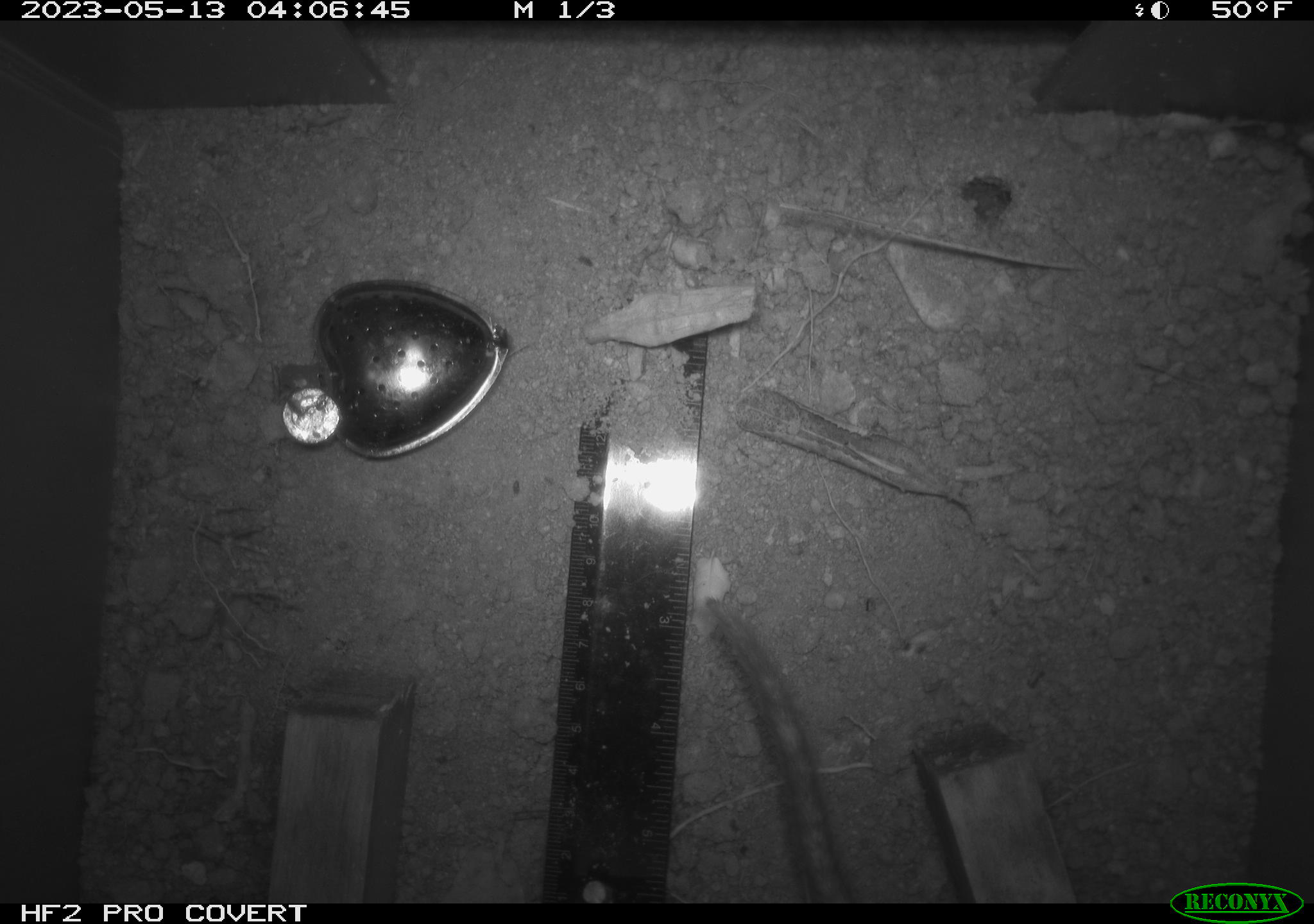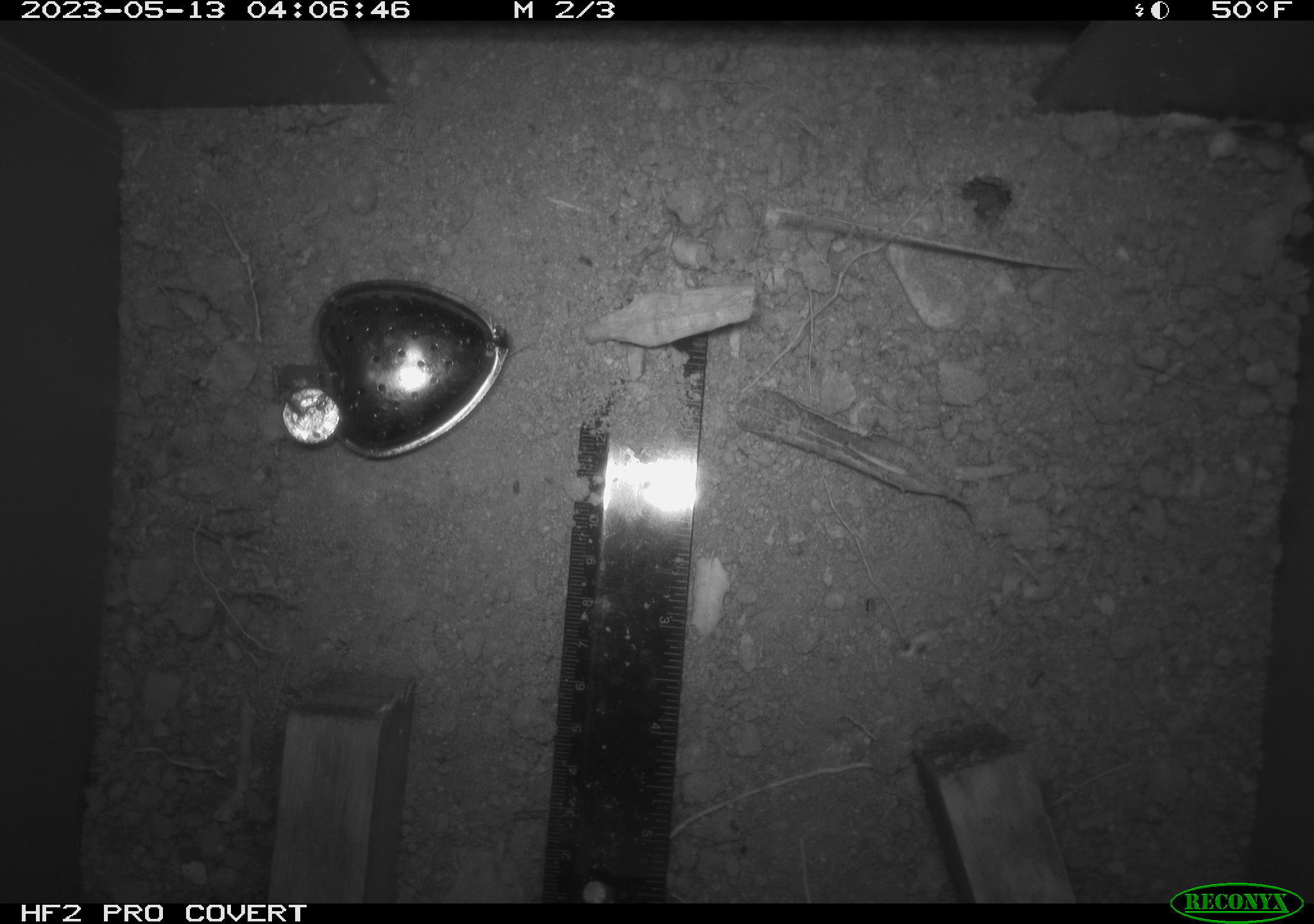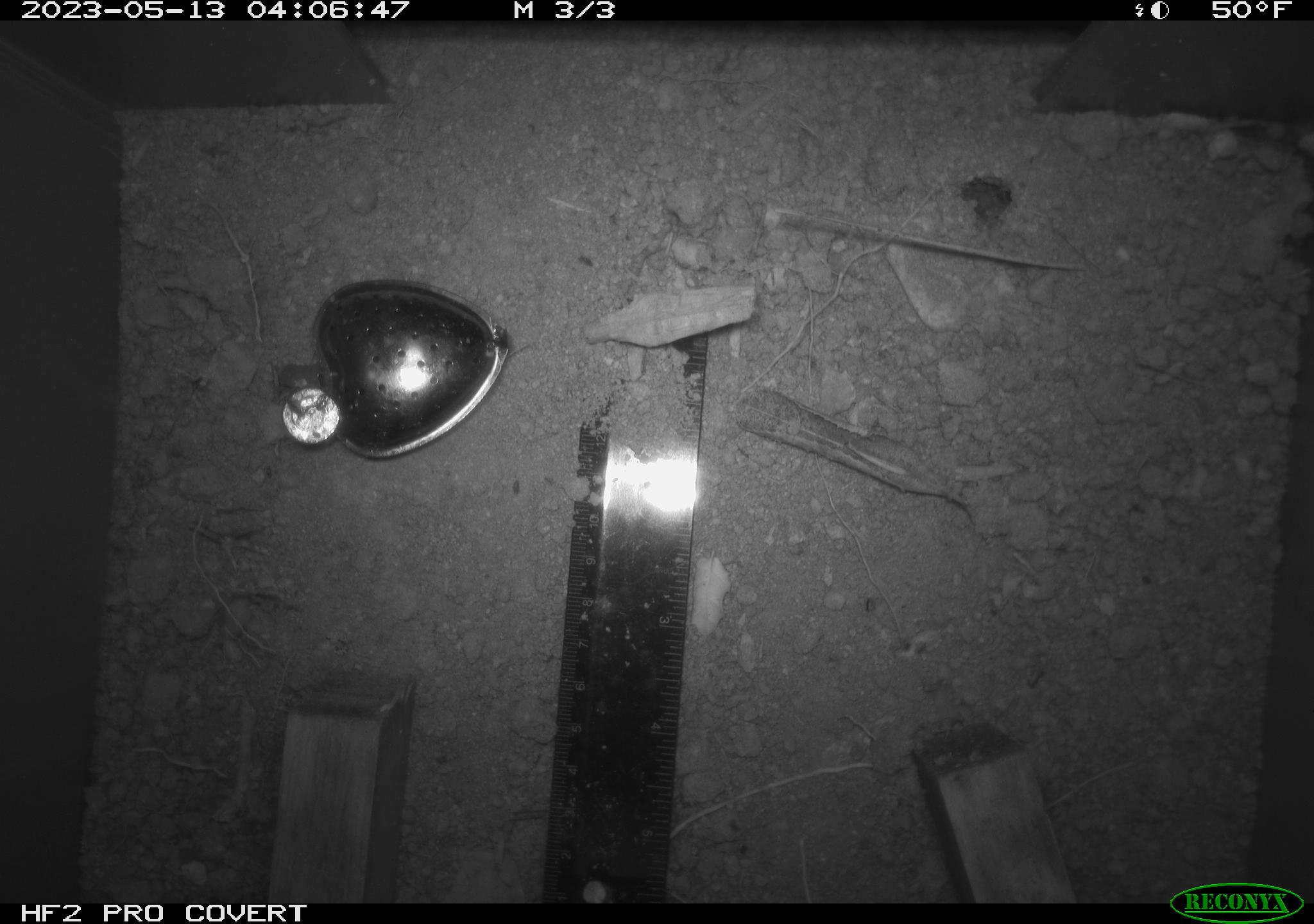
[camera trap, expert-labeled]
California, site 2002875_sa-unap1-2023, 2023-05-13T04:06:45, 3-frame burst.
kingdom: Animalia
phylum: Chordata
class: Mammalia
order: Rodentia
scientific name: Rodentia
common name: mouse species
Mouse species (Rodentia).